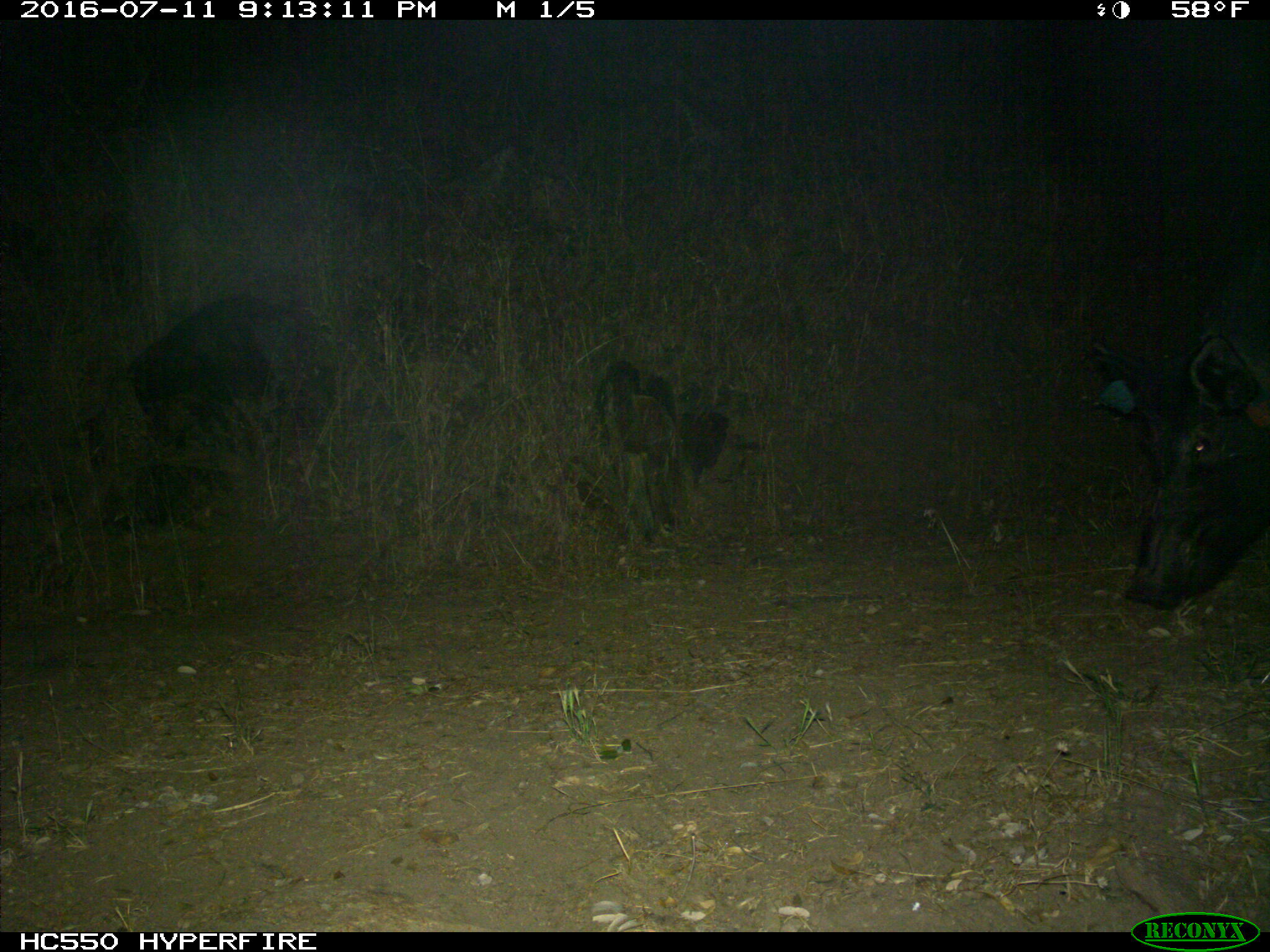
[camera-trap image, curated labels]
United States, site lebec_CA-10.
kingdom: Animalia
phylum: Chordata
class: Mammalia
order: Artiodactyla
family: Suidae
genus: Sus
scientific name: Sus scrofa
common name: wild boar